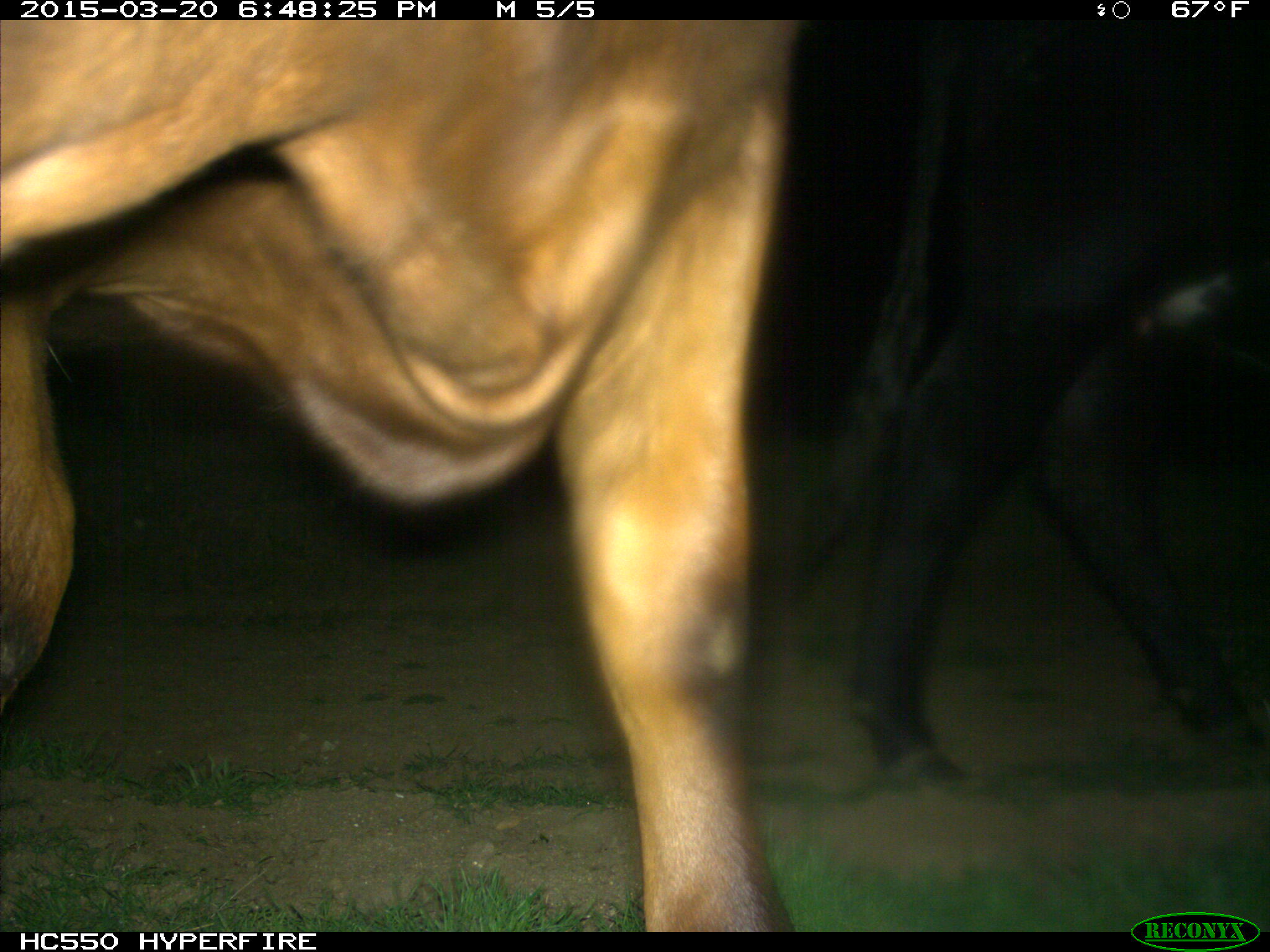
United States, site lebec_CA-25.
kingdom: Animalia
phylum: Chordata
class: Mammalia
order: Artiodactyla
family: Bovidae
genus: Bos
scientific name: Bos taurus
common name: domestic cow